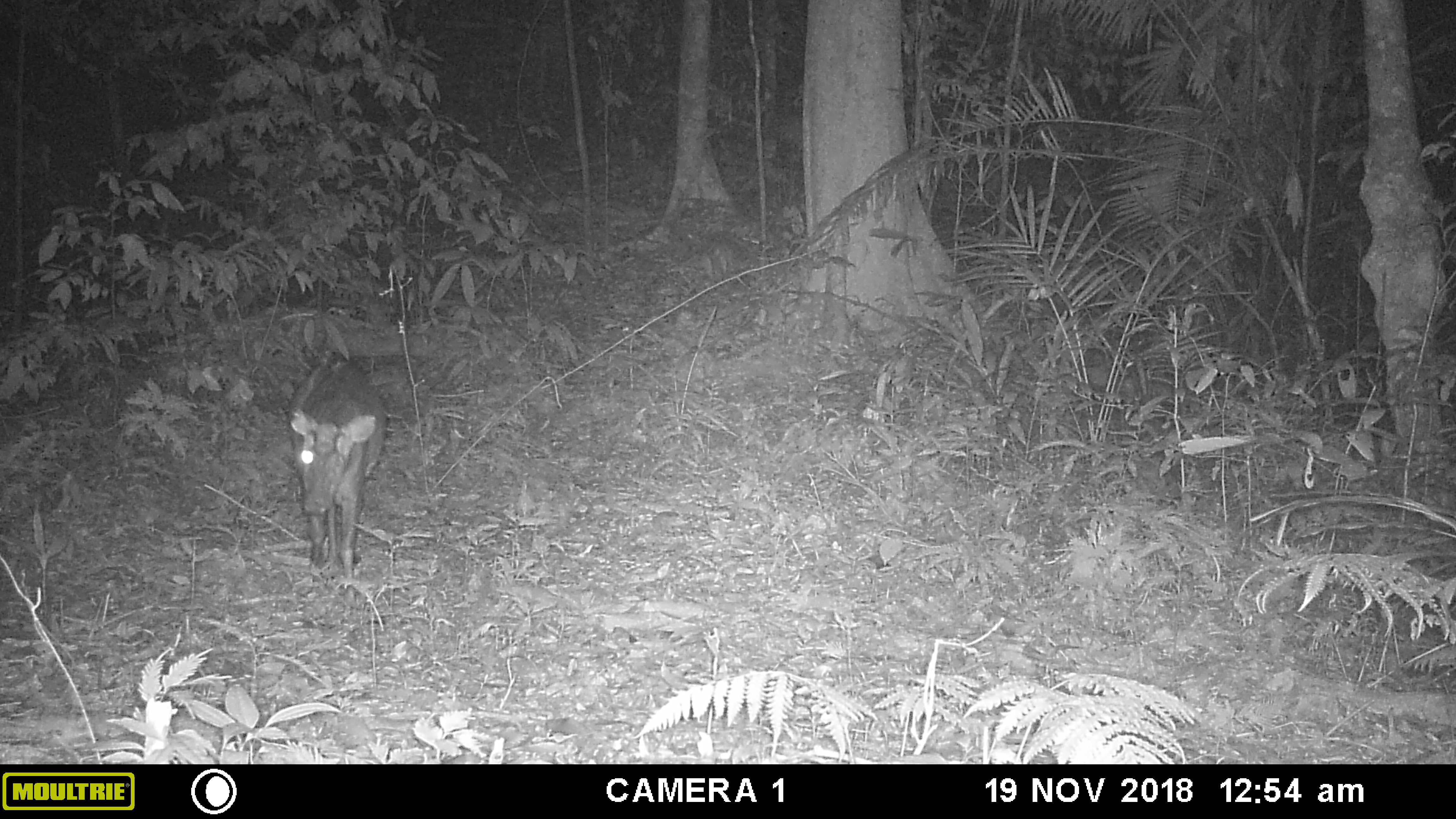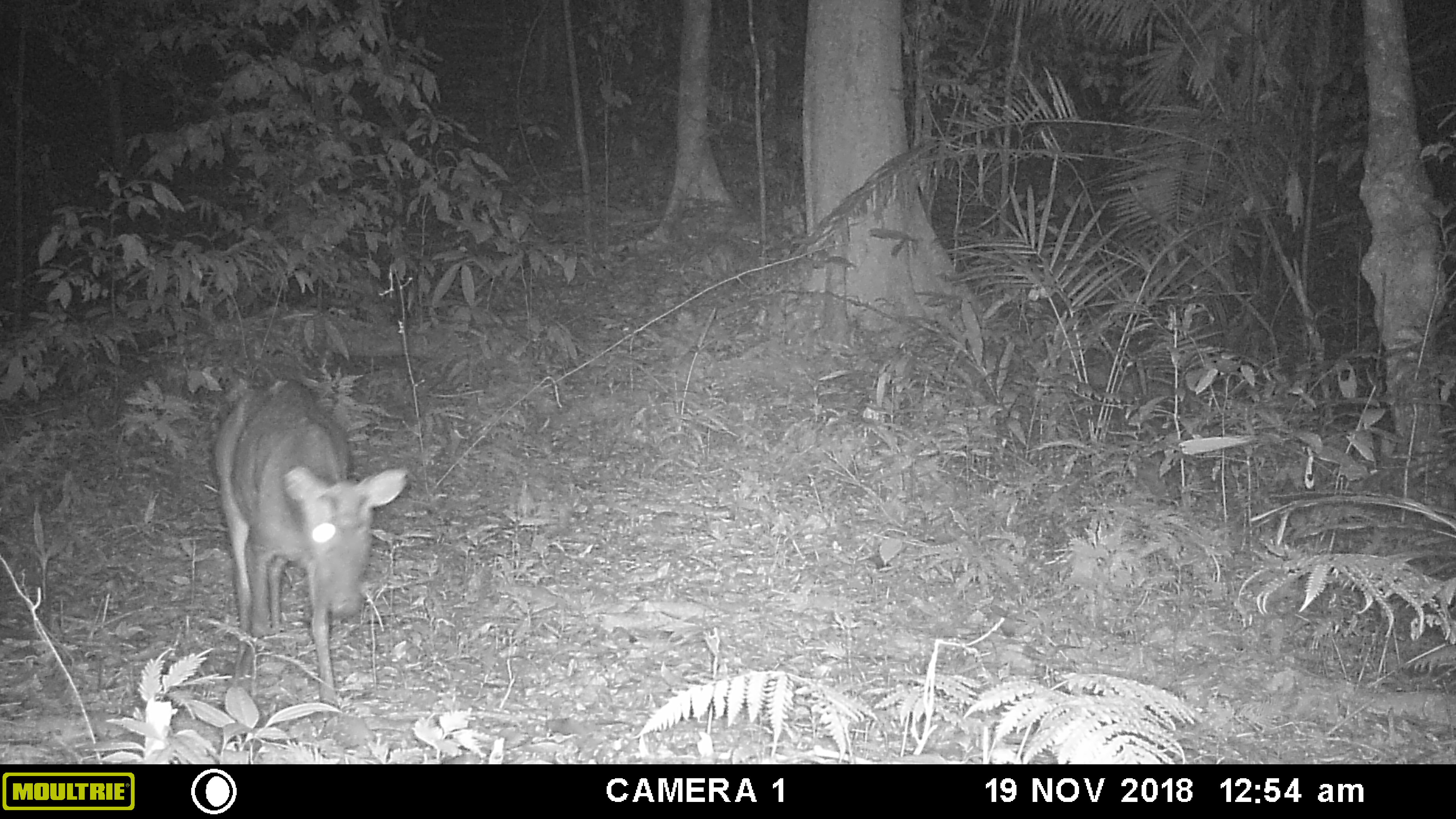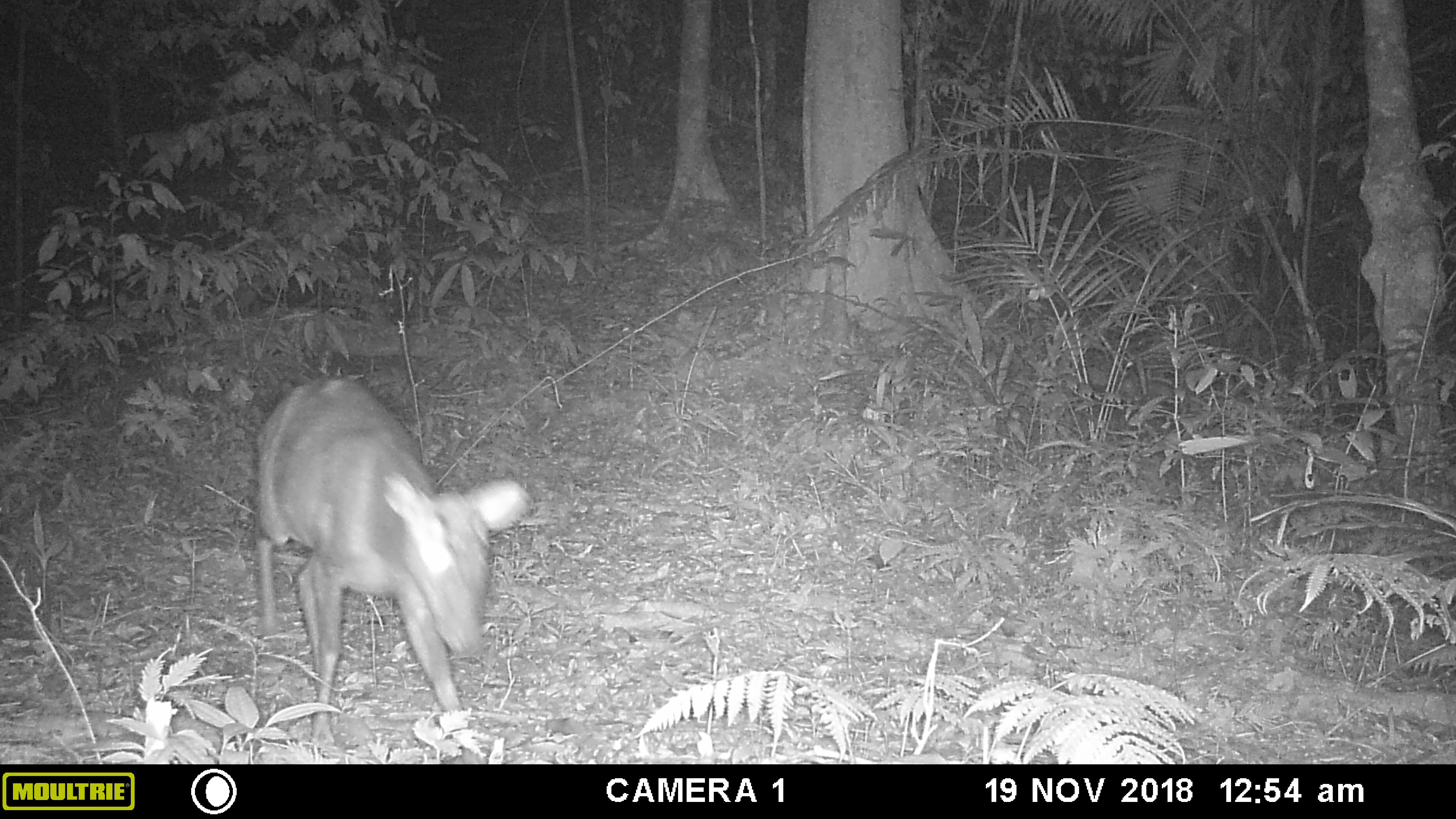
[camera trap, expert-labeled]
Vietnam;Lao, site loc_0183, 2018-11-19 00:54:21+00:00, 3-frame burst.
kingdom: Animalia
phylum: Chordata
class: Mammalia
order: Artiodactyla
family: Cervidae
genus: Muntiacus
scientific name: Muntiacus rooseveltorum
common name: roosevelt's muntjac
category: roosevelts muntjac group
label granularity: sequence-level